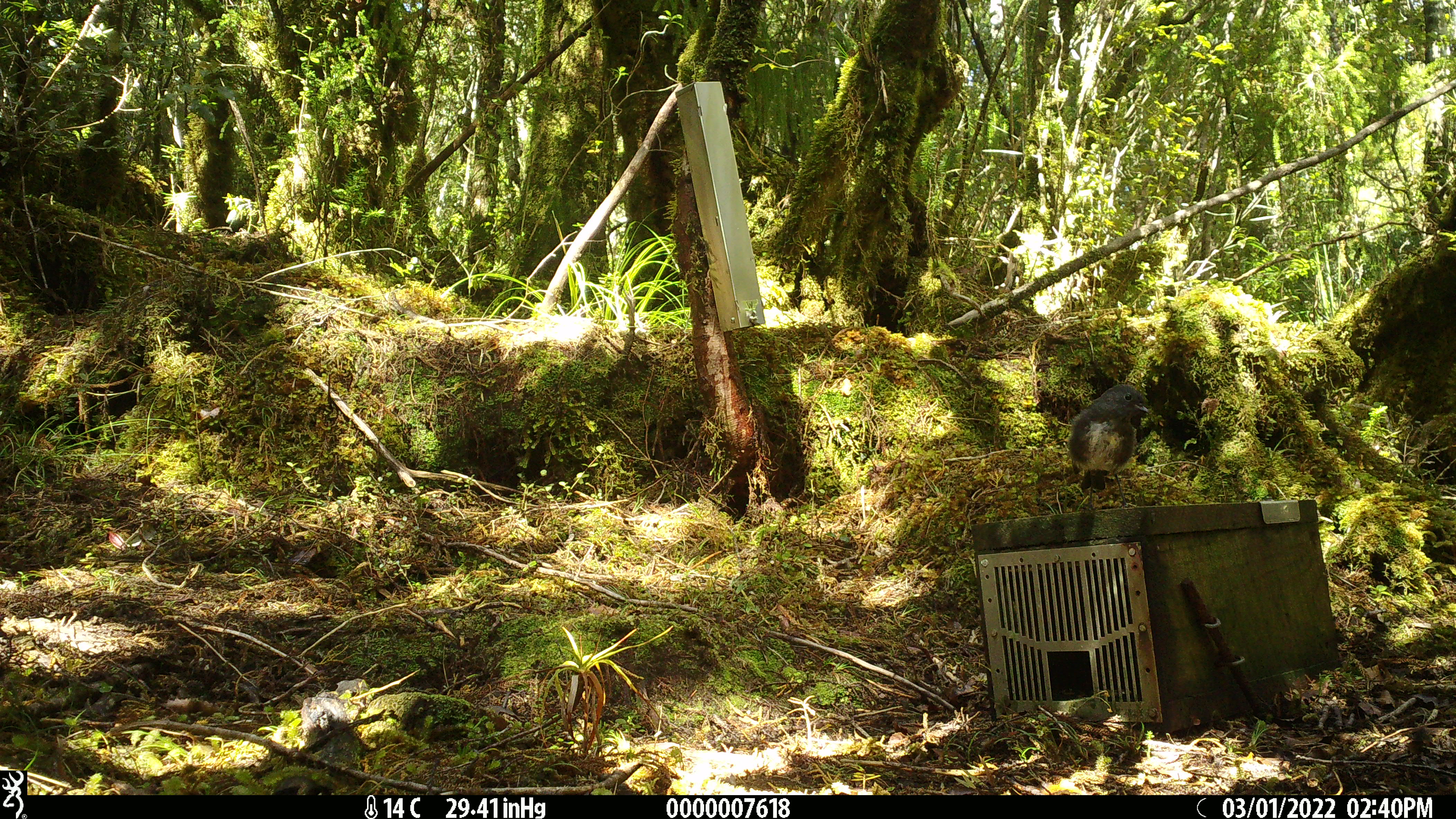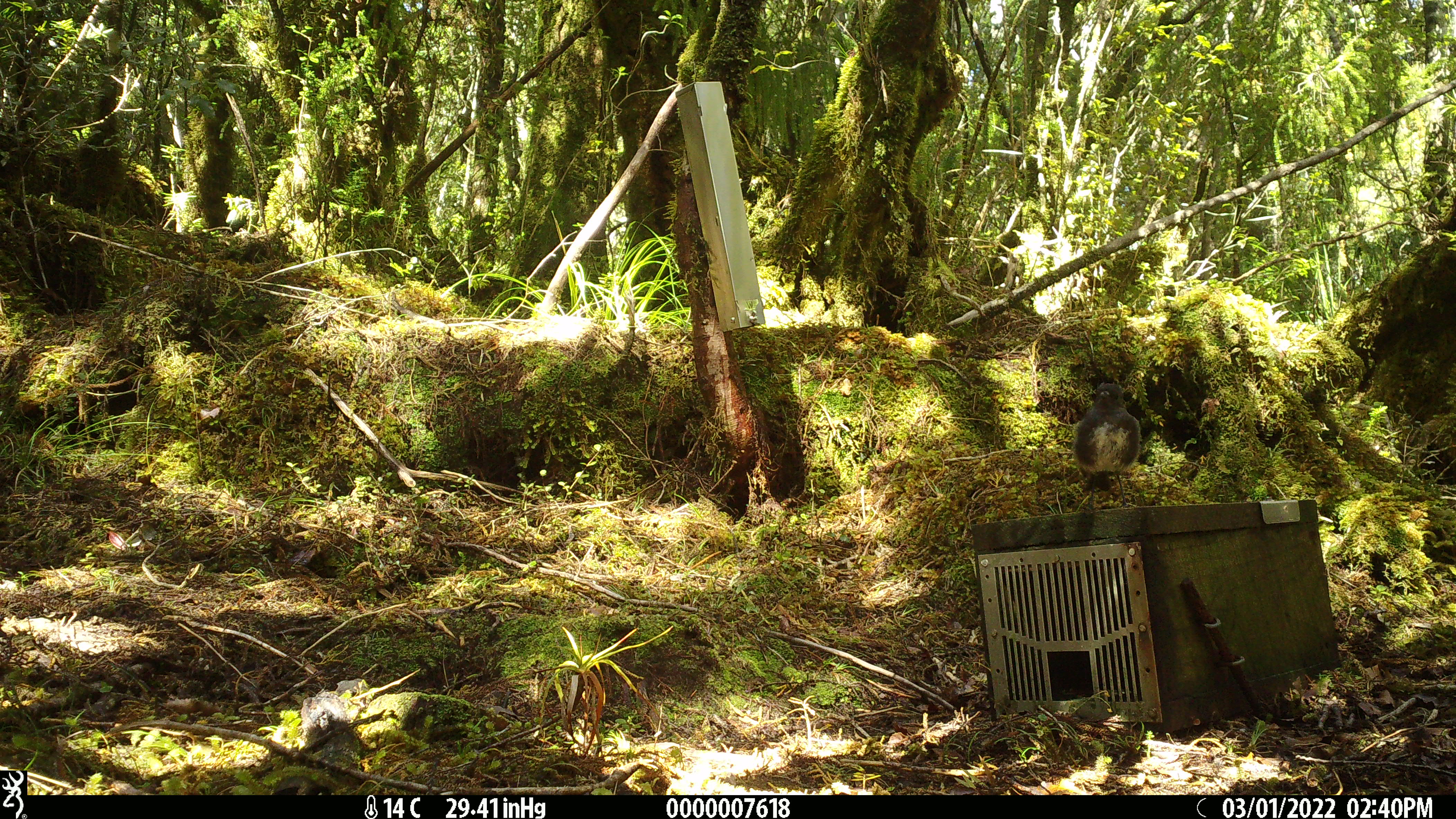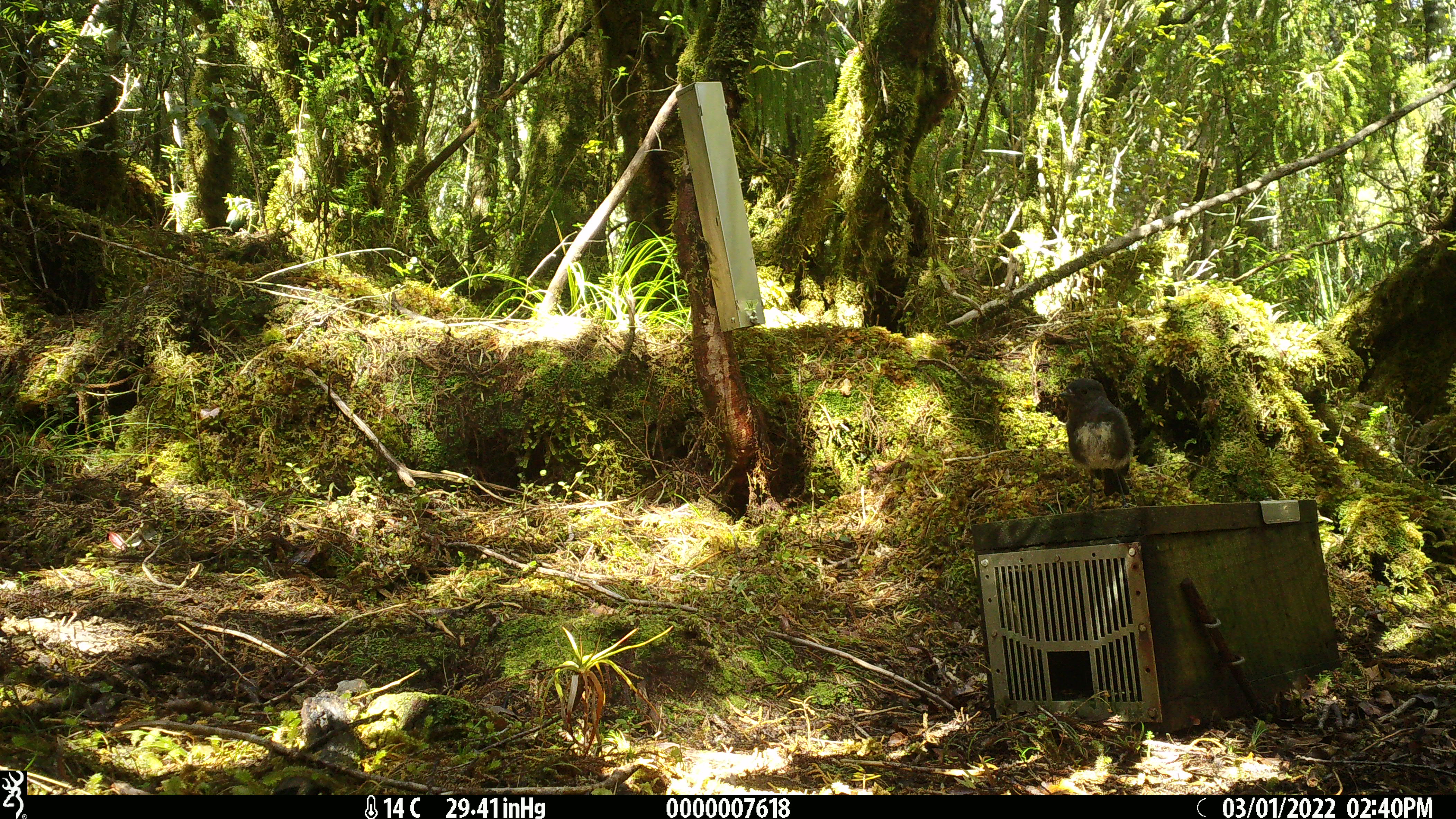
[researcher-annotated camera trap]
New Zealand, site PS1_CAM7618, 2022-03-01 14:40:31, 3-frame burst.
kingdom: Animalia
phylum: Chordata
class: Aves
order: Passeriformes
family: Petroicidae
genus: Petroica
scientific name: Petroica australis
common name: new zealand robin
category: robin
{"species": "robin (new zealand robin) (Petroica australis)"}